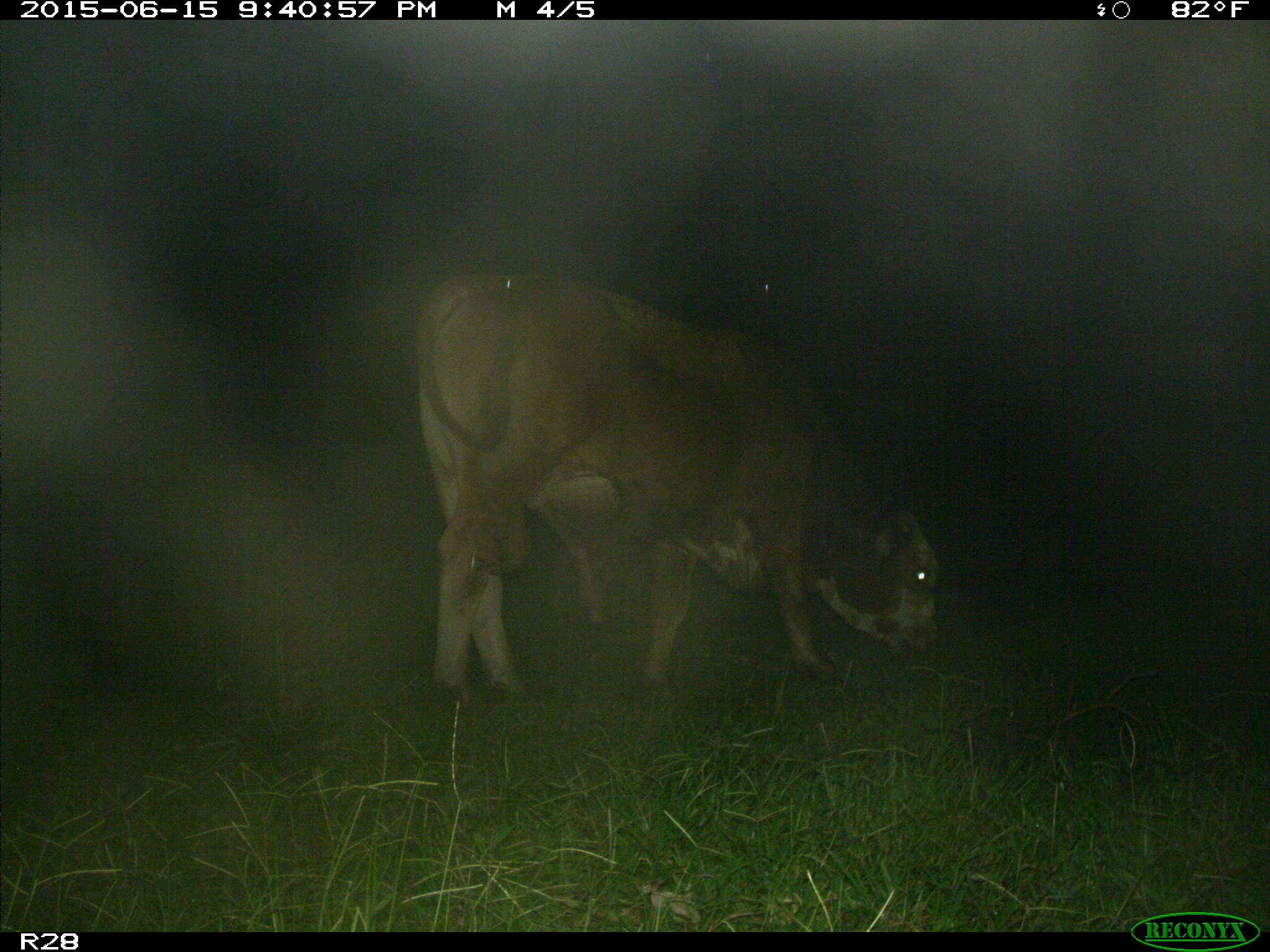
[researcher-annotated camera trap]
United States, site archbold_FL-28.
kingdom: Animalia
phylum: Chordata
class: Mammalia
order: Artiodactyla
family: Bovidae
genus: Bos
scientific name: Bos taurus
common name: domestic cow